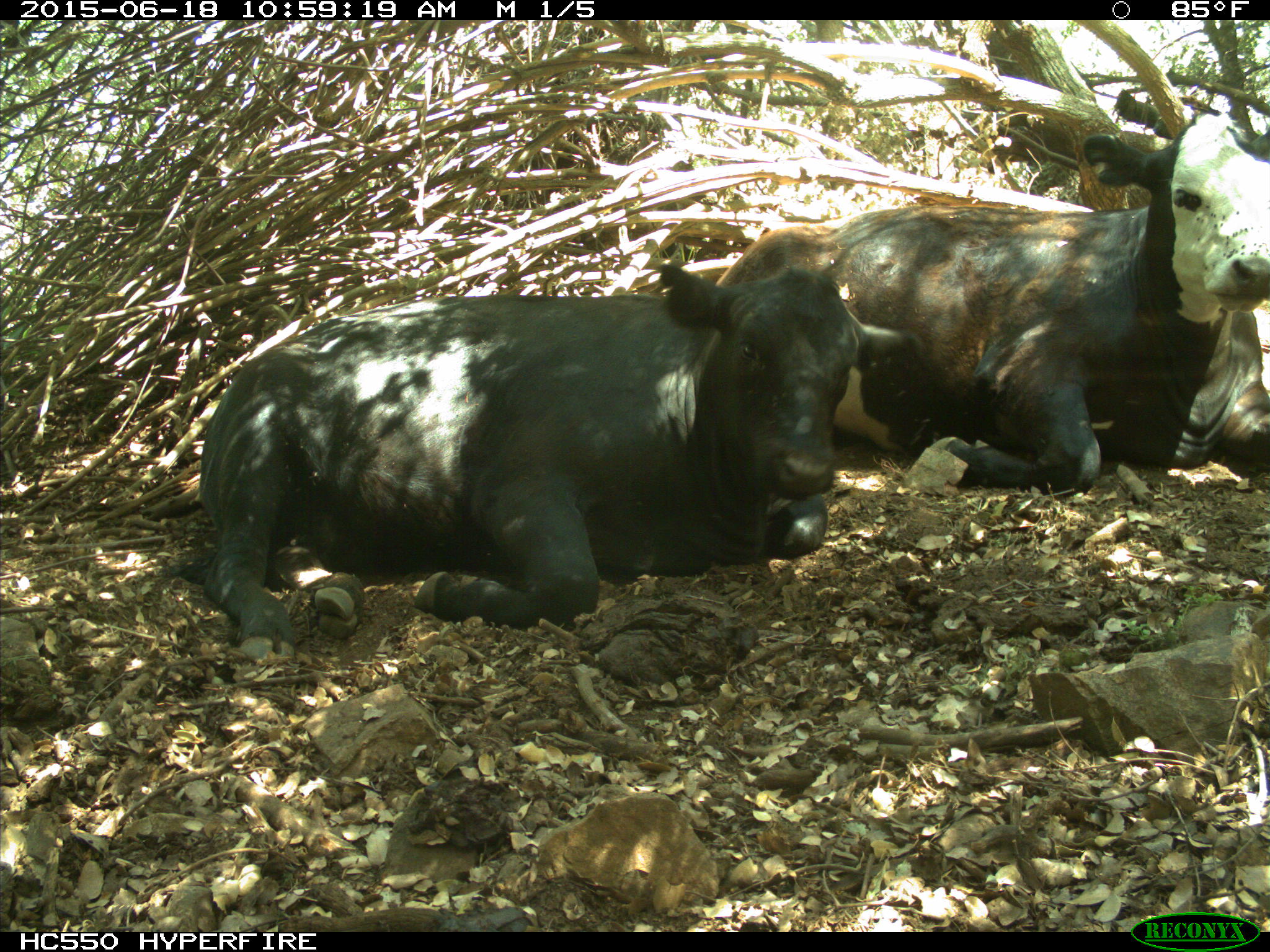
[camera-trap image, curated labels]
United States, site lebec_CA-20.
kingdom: Animalia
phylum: Chordata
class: Mammalia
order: Artiodactyla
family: Bovidae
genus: Bos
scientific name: Bos taurus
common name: domestic cow